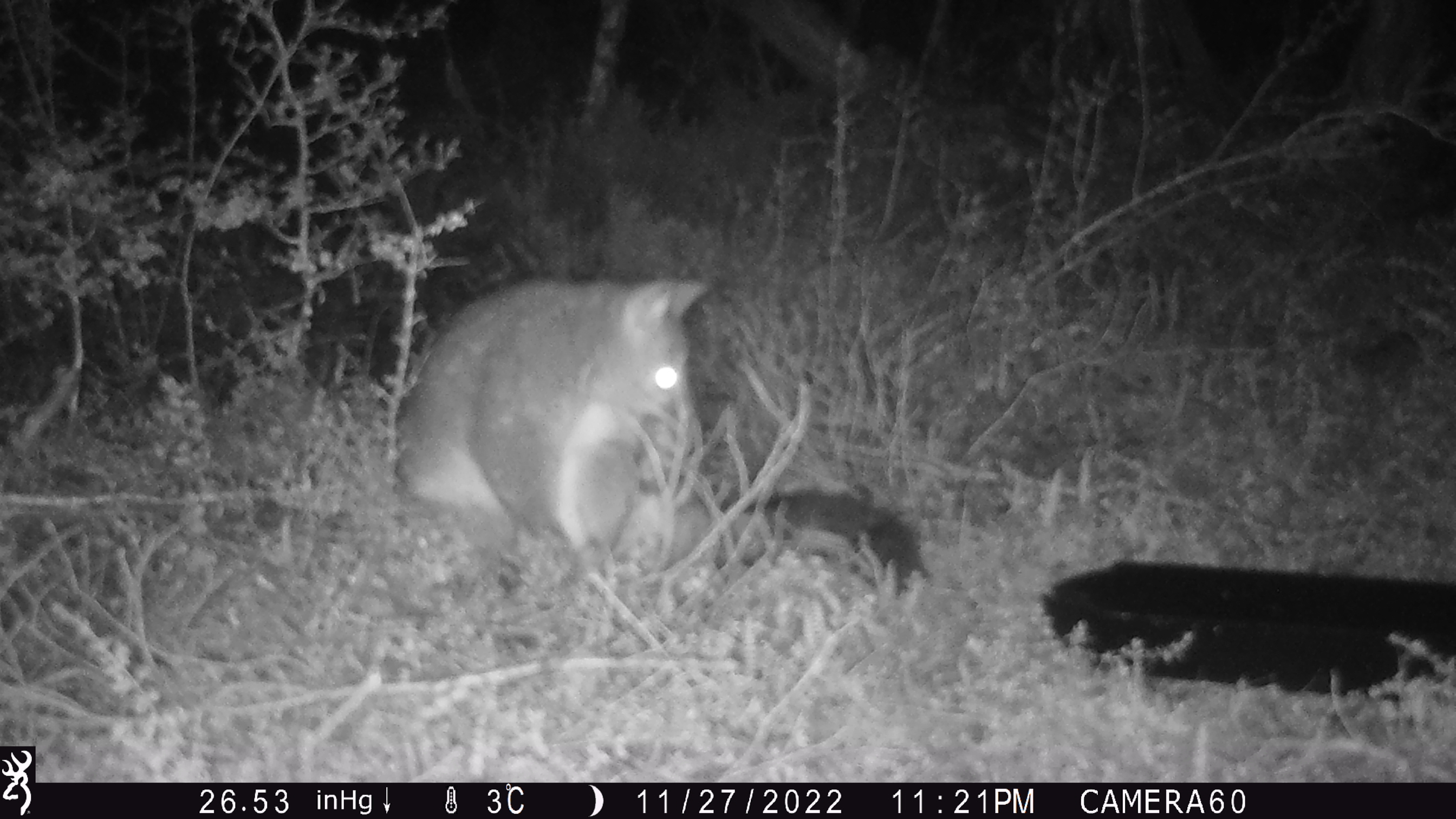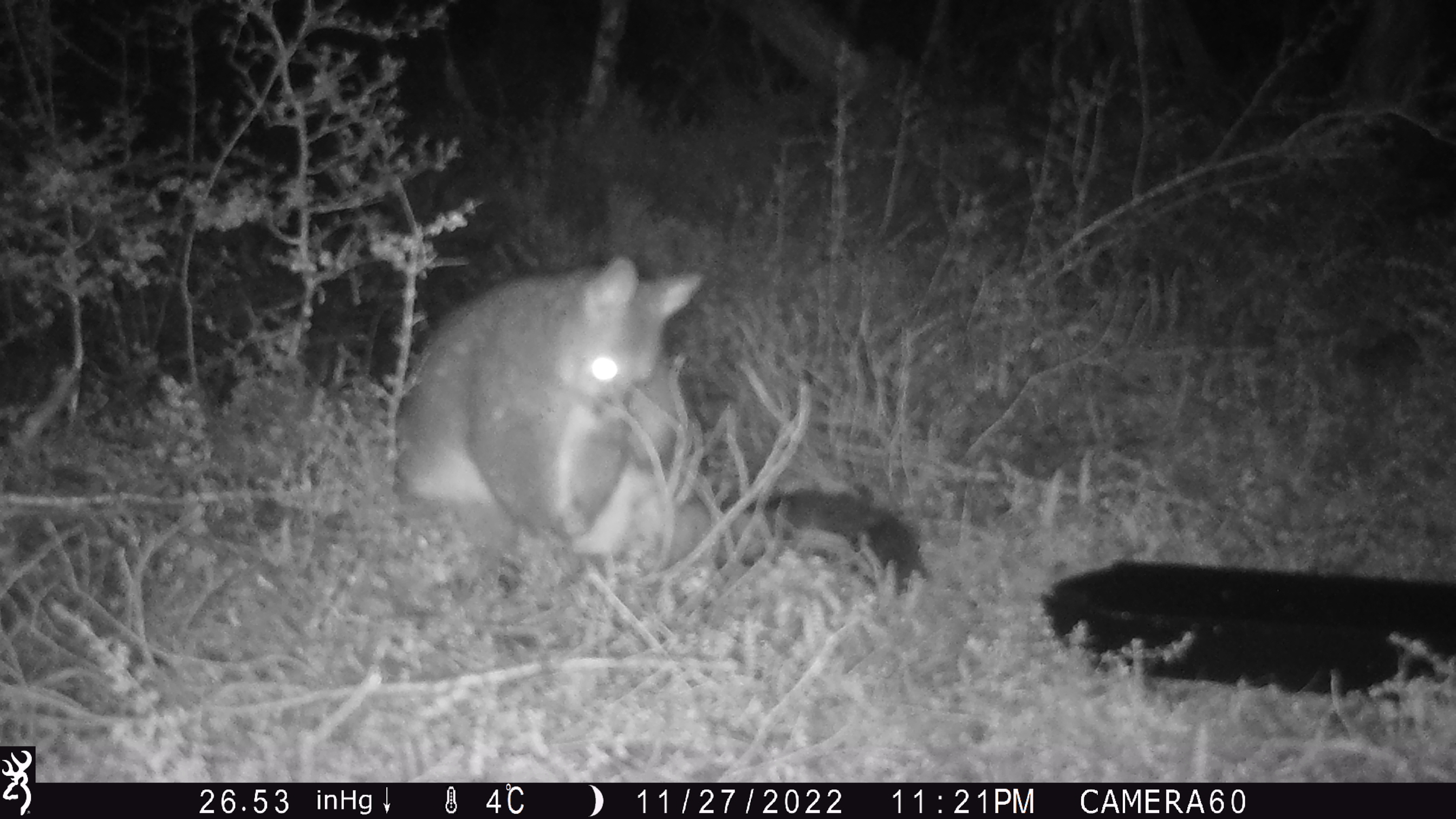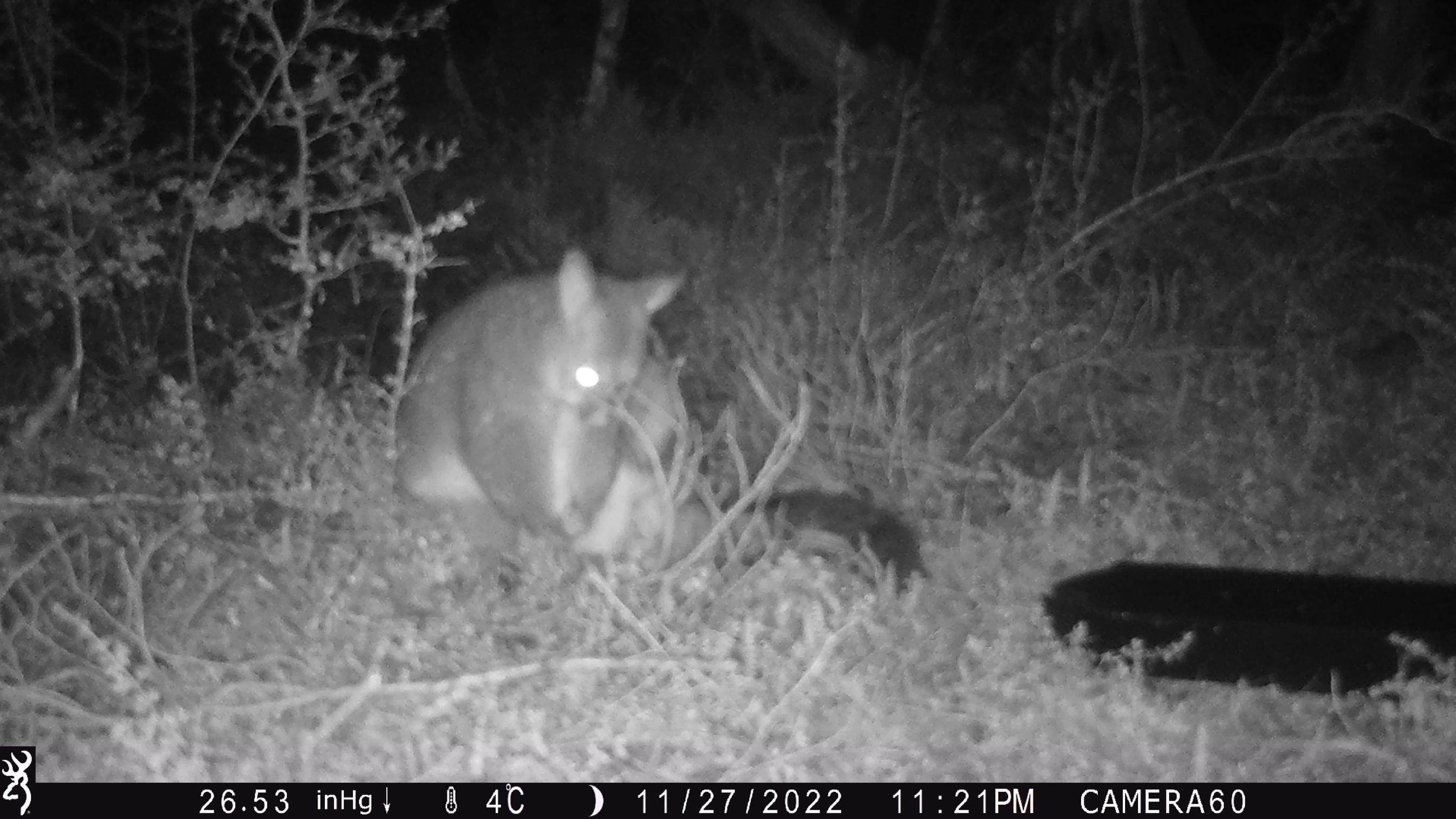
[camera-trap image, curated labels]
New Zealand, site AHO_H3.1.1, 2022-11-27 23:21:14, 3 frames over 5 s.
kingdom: Animalia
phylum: Chordata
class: Mammalia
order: Diprotodontia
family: Phalangeridae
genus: Trichosurus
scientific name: Trichosurus vulpecula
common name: common brushtail possum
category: possum